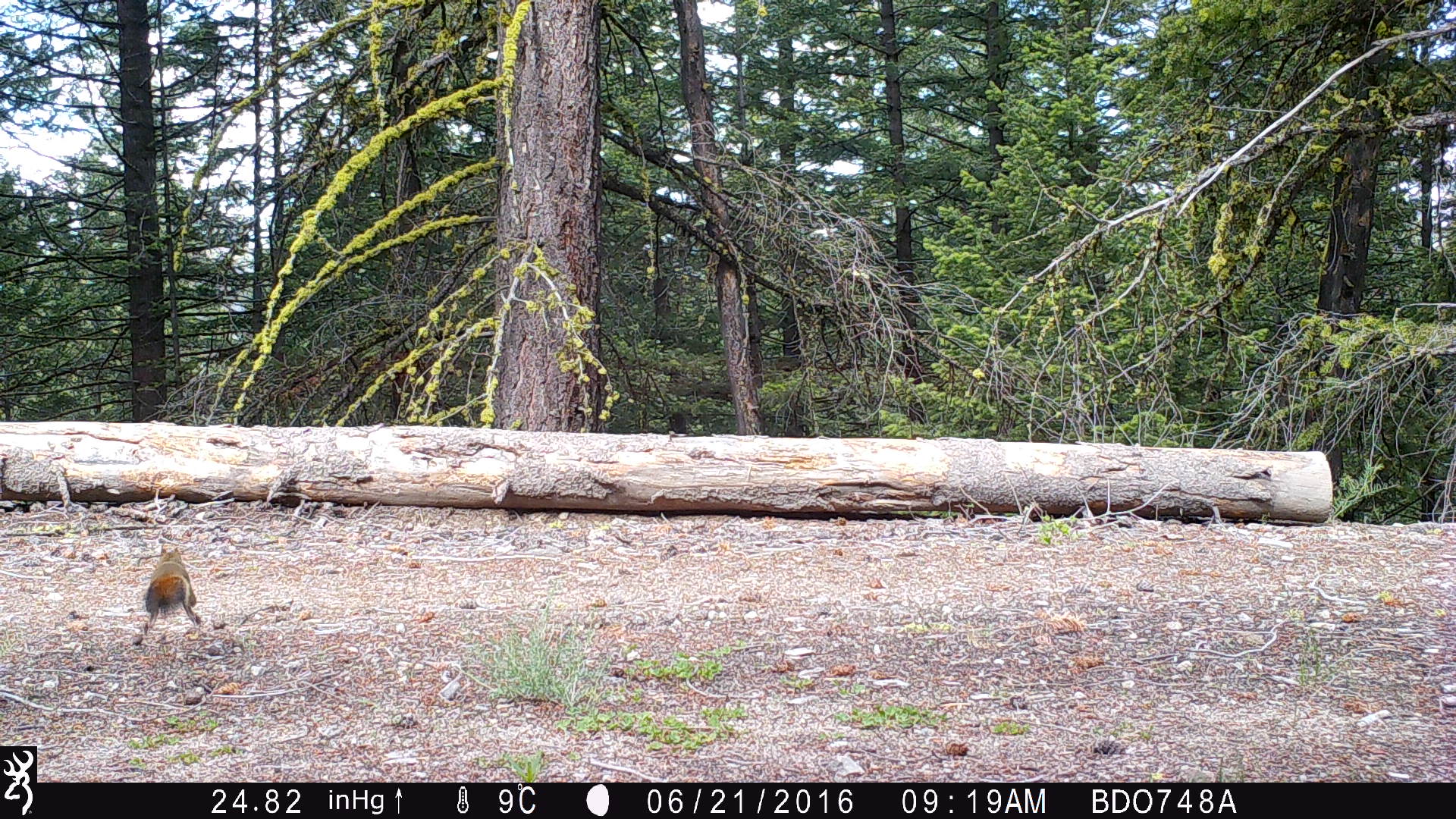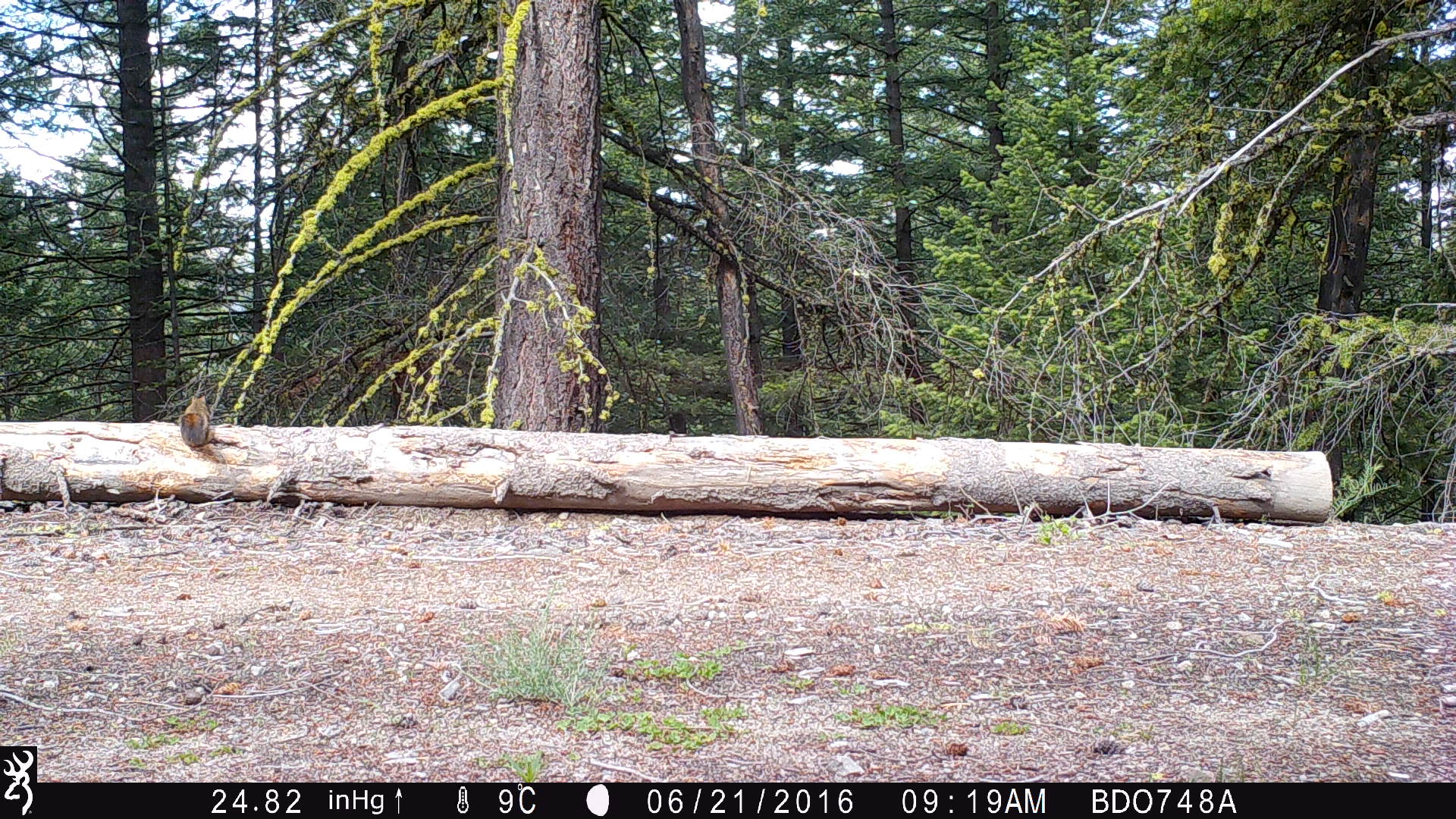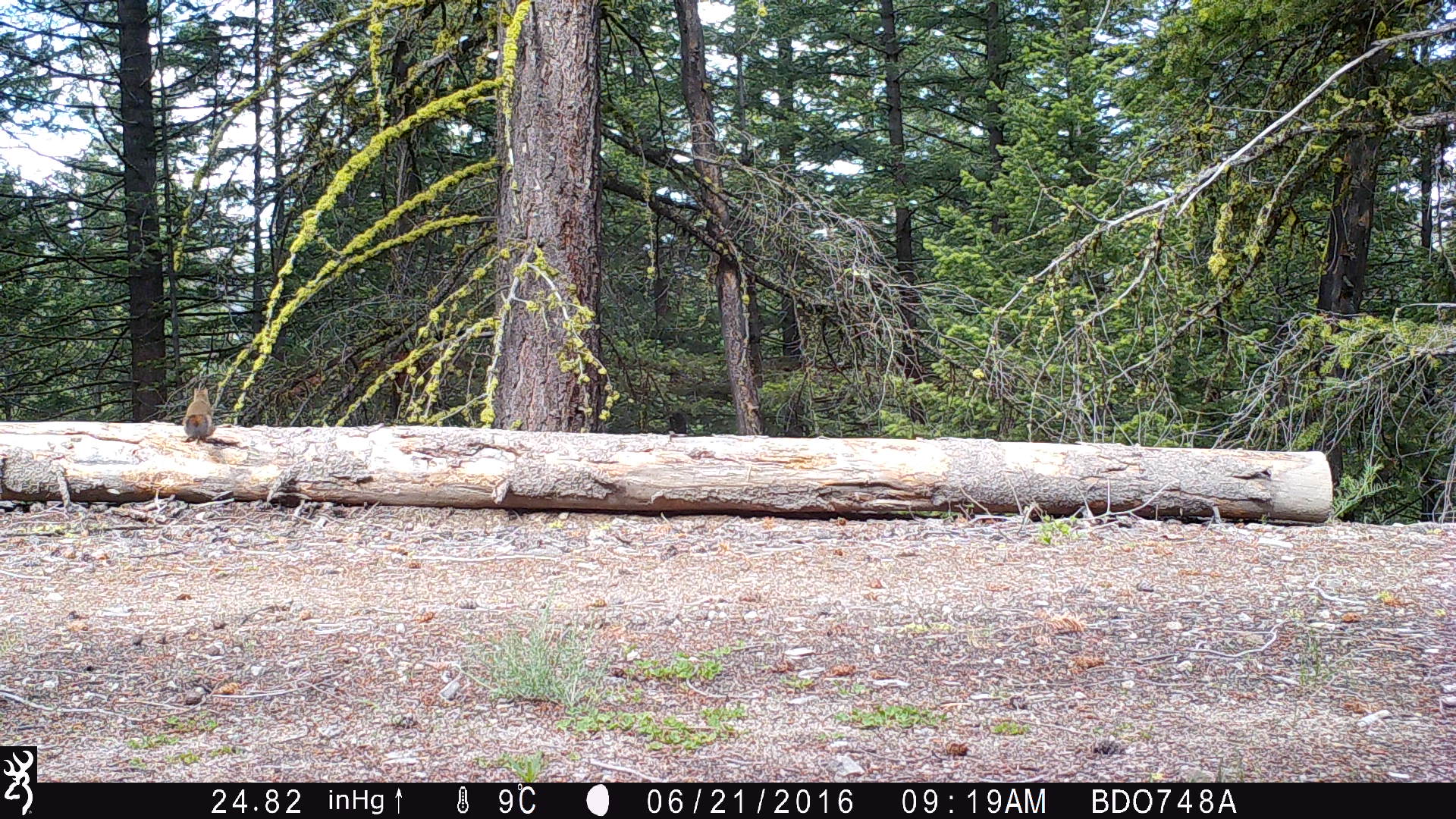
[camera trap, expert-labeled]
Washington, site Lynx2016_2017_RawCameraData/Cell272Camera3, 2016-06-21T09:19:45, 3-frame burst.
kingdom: Animalia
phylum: Chordata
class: Mammalia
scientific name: Mammalia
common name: small mammal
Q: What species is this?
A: Small mammal (Mammalia).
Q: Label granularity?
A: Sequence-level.